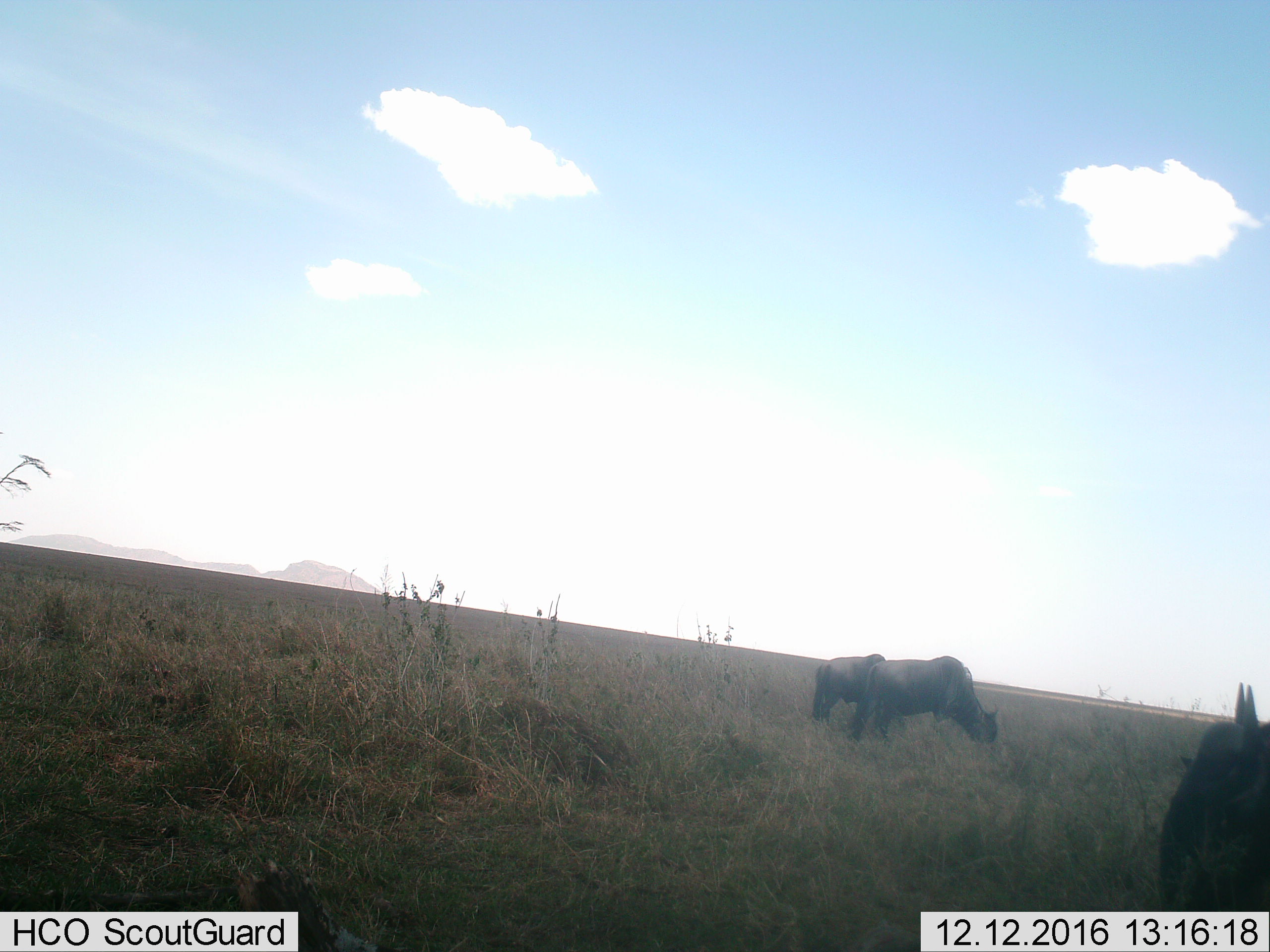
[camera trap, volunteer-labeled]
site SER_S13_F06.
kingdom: Animalia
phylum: Chordata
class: Mammalia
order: Artiodactyla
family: Bovidae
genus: Connochaetes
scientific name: Connochaetes taurinus taurinus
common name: blue wildebeest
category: wildebeestblue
Wildebeestblue (blue wildebeest) (Connochaetes taurinus taurinus), count 3. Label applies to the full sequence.